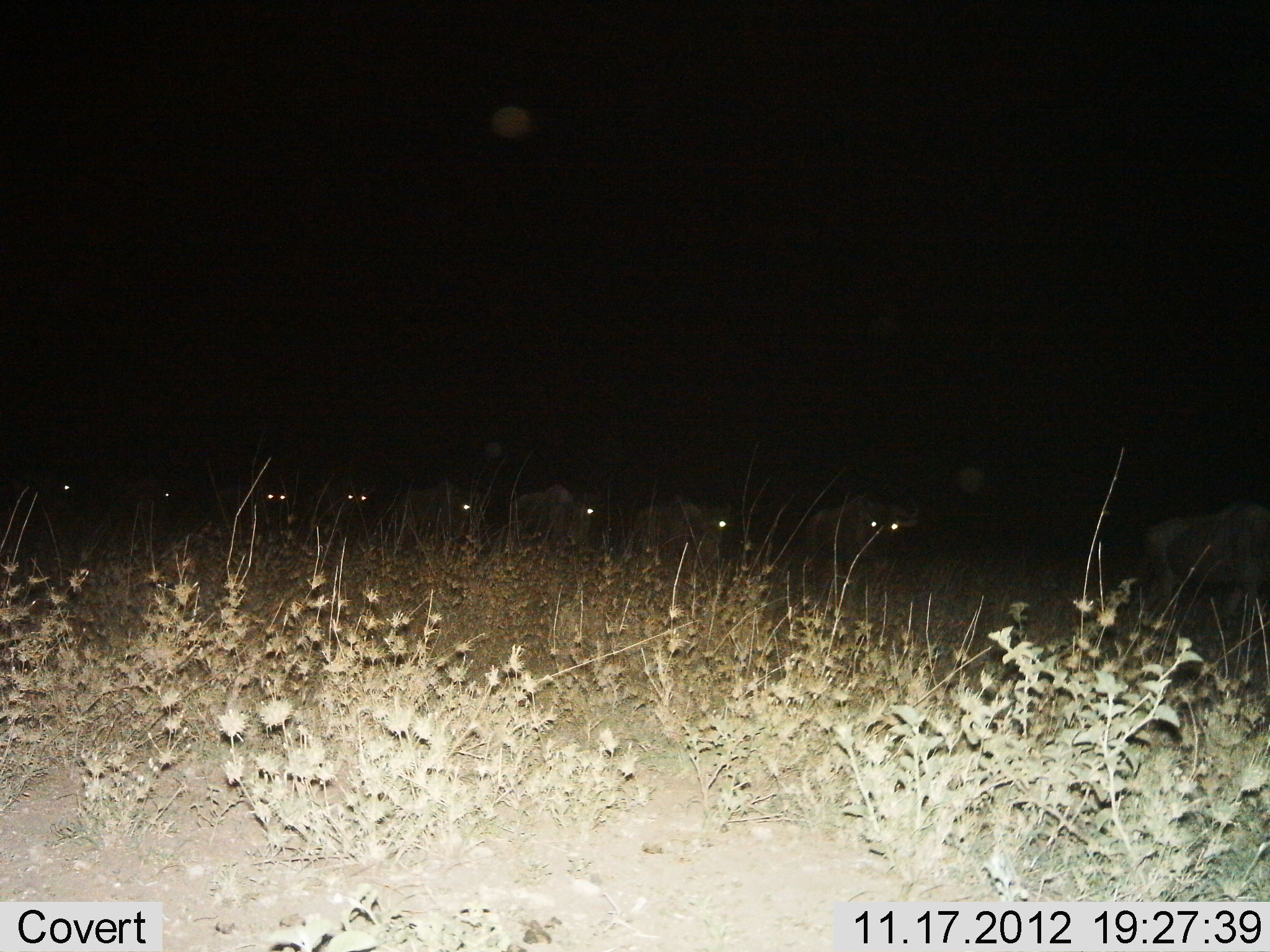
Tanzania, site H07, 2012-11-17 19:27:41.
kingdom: Animalia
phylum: Chordata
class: Mammalia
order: Artiodactyla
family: Bovidae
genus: Connochaetes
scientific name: Connochaetes taurinus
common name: blue wildebeest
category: wildebeest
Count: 9.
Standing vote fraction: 20%.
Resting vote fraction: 0%.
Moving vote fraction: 90%.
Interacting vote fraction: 0%.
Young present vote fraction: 0%.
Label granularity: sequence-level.